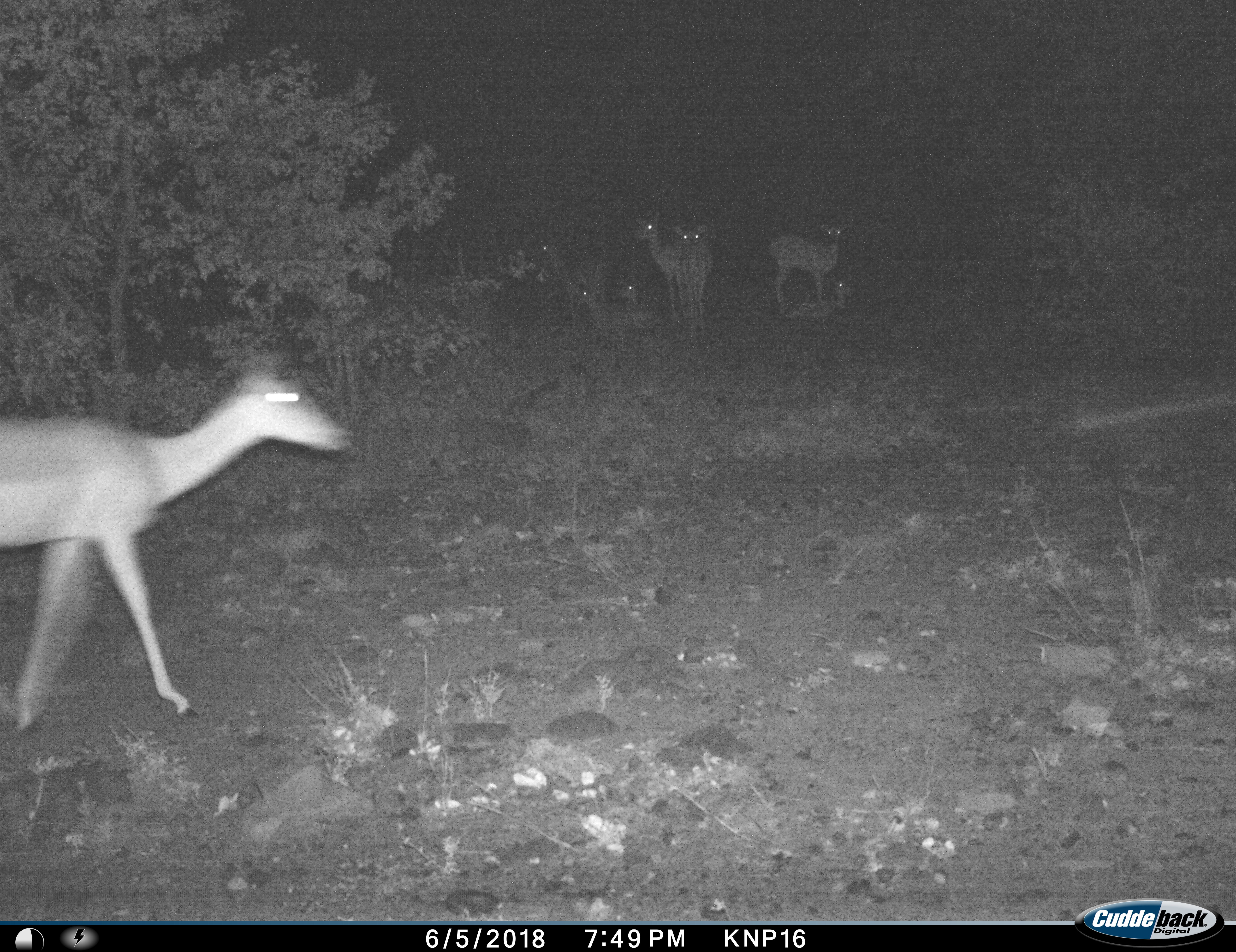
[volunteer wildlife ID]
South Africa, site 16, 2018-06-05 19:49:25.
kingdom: Animalia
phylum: Chordata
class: Mammalia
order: Artiodactyla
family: Bovidae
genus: Aepyceros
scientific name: Aepyceros melampus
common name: impala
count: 8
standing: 90%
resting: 100%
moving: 70%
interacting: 0%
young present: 10%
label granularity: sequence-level